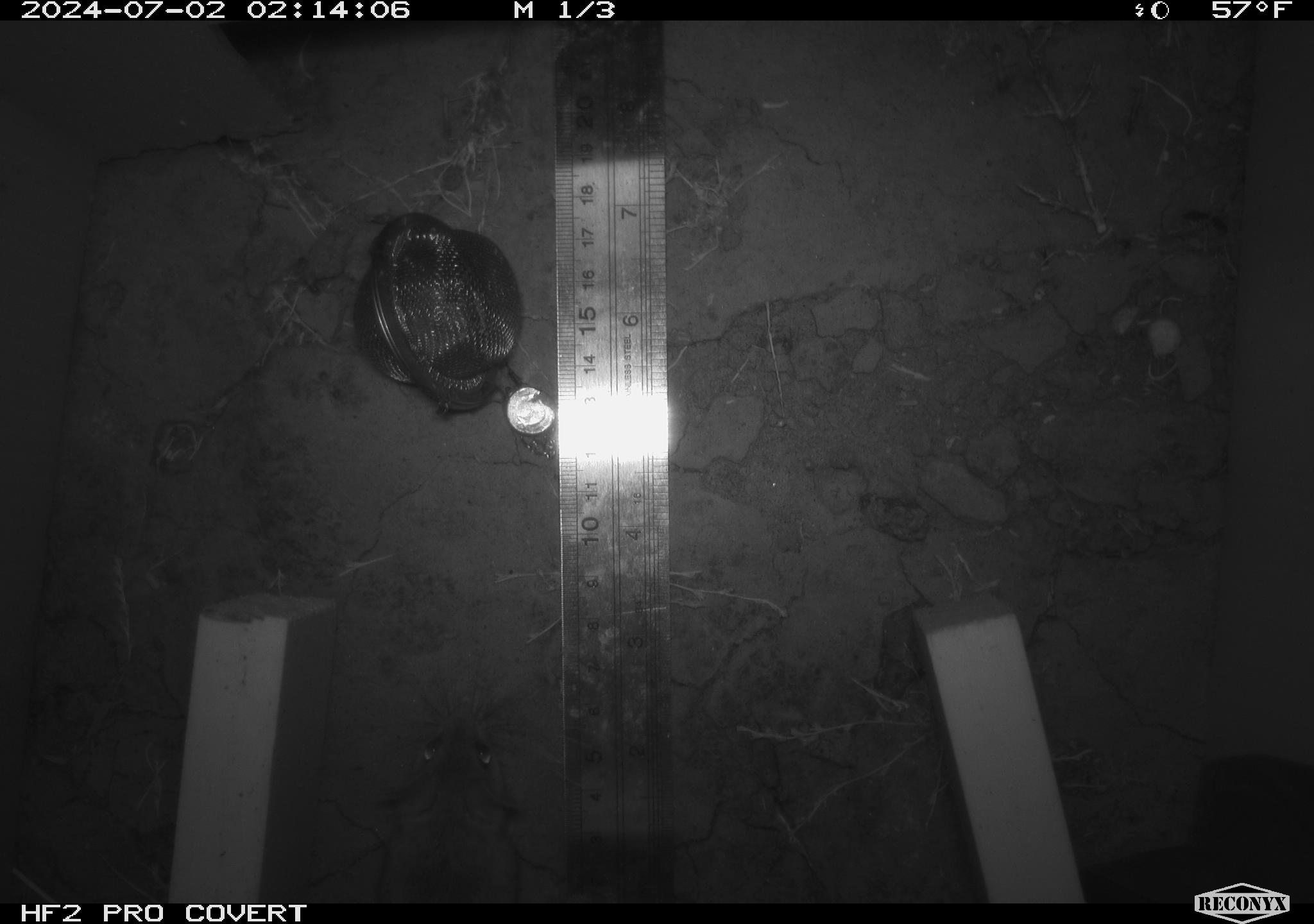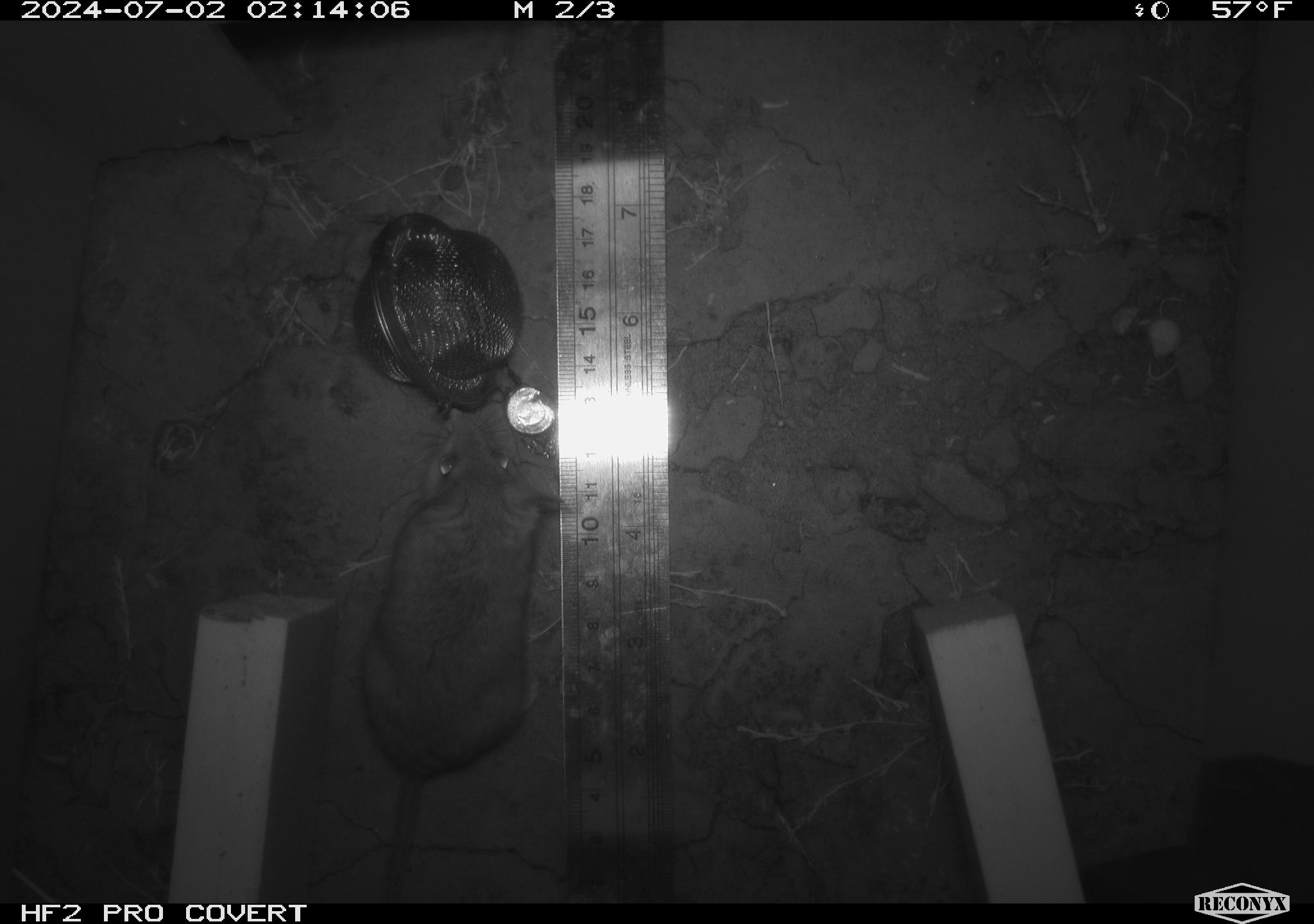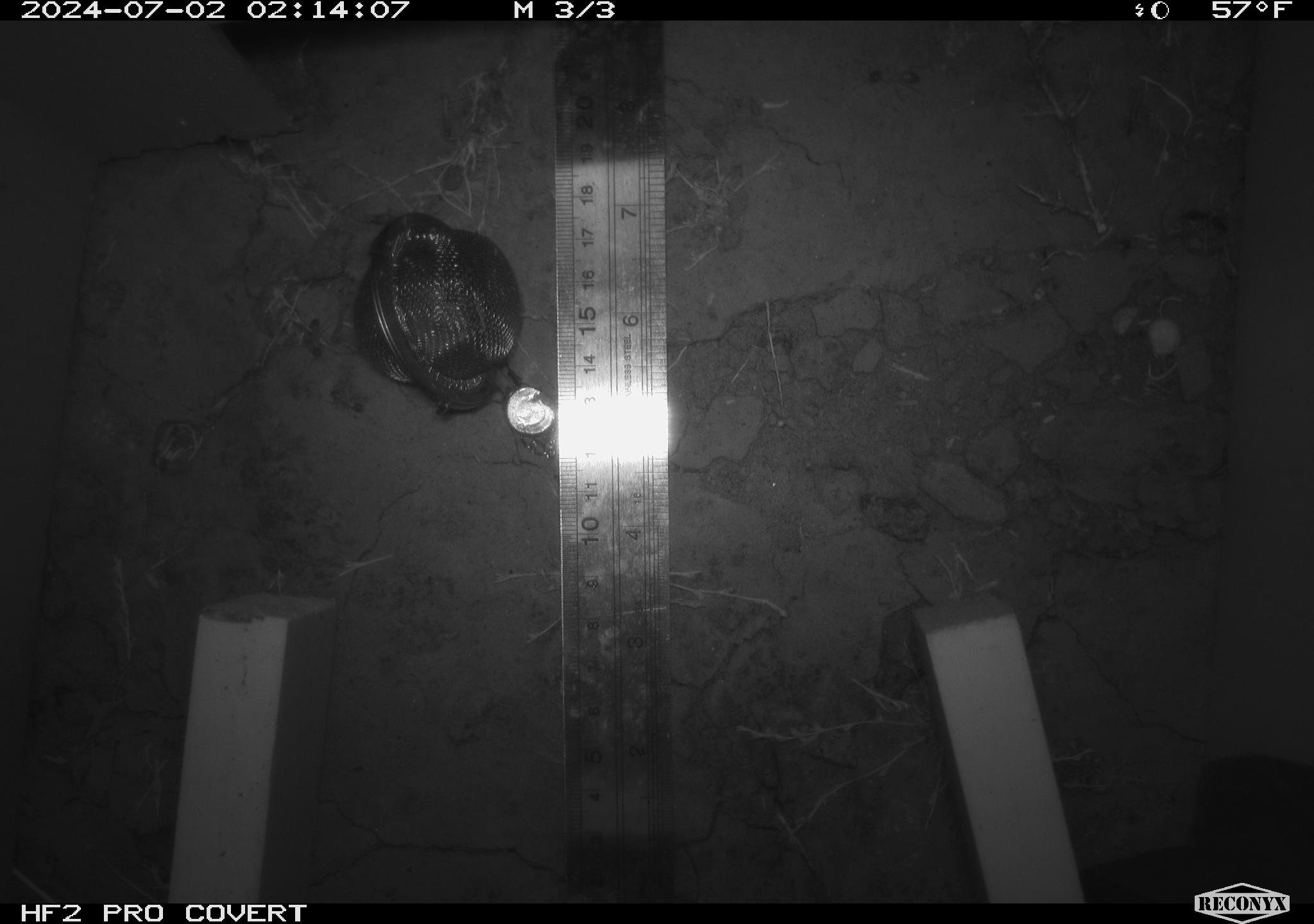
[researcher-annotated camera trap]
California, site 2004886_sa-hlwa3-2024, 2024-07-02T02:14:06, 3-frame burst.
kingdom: Animalia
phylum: Chordata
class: Mammalia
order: Rodentia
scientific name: Rodentia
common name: mouse species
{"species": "mouse species (Rodentia)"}